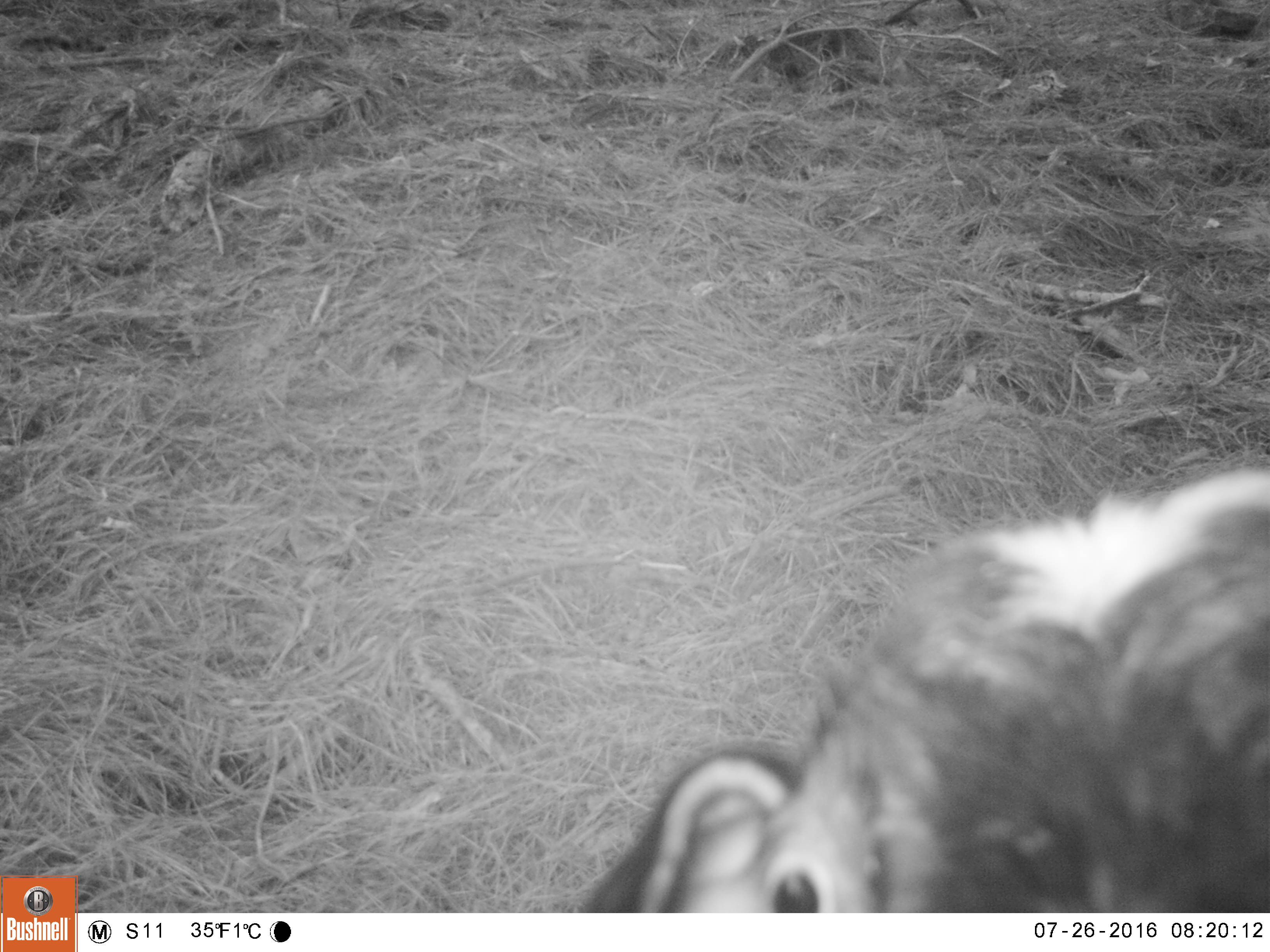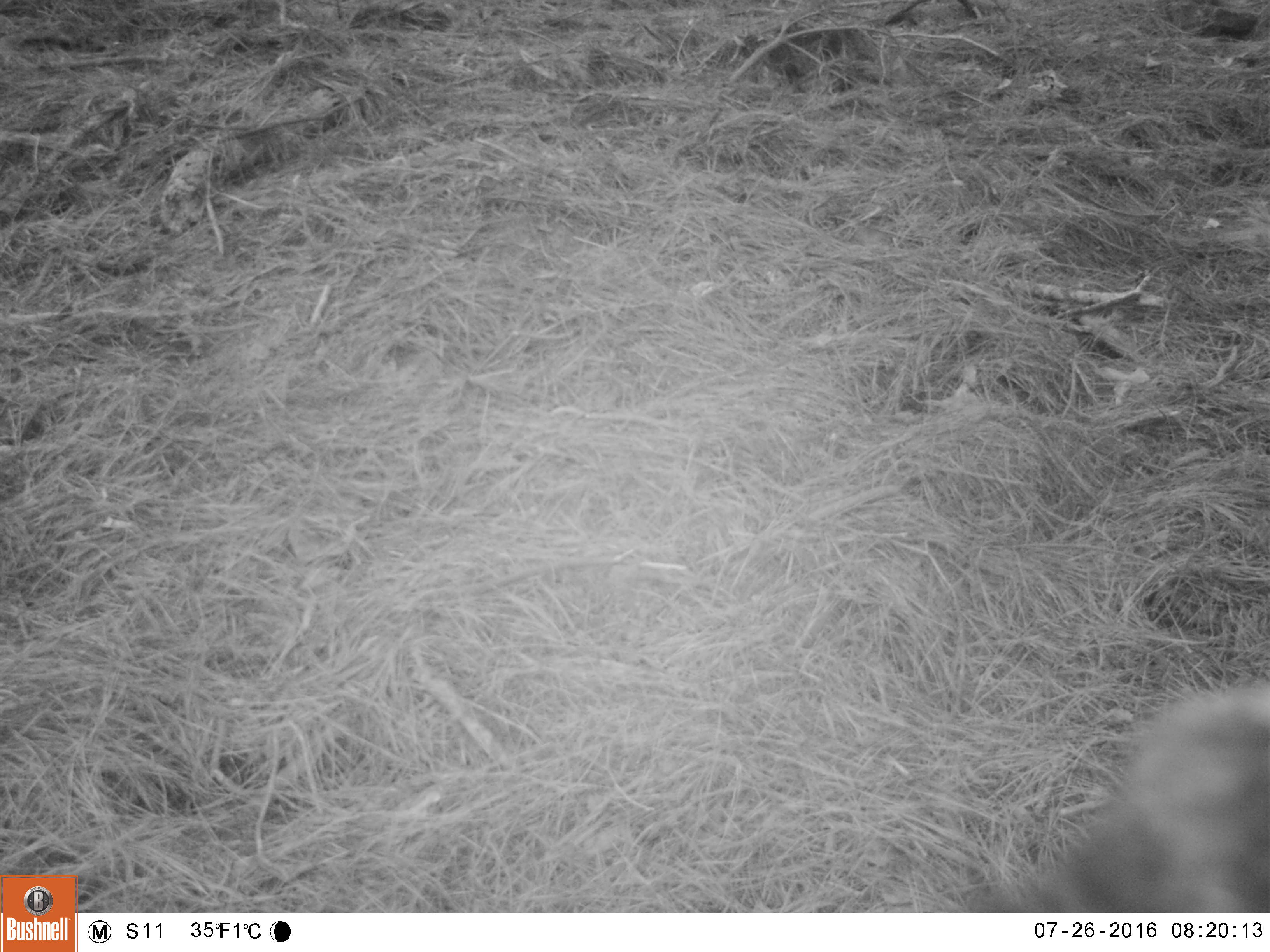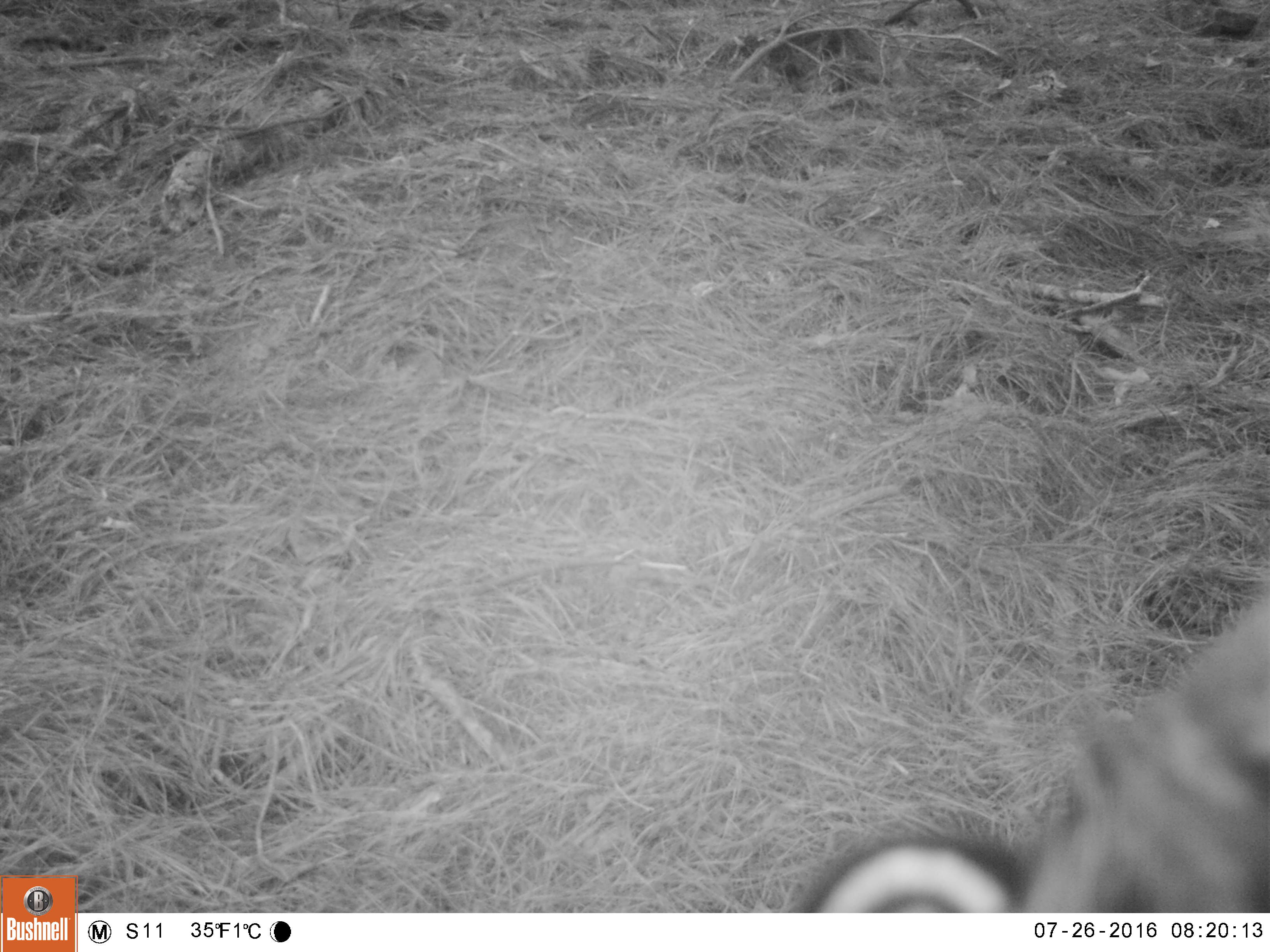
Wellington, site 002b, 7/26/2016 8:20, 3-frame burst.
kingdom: Animalia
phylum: Chordata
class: Mammalia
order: Artiodactyla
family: Bovidae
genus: Capra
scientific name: Capra hircus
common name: goat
Goat (Capra hircus).